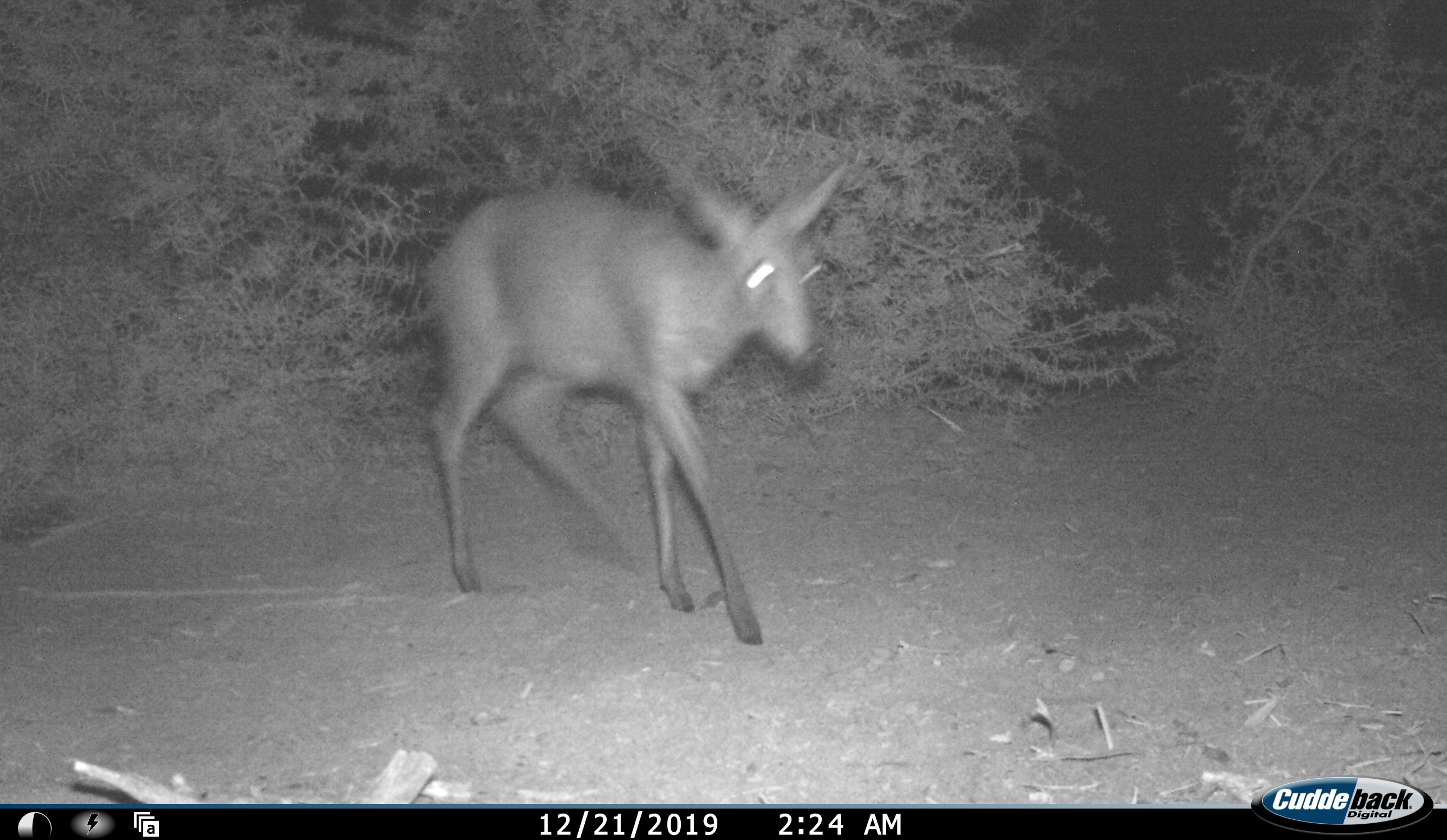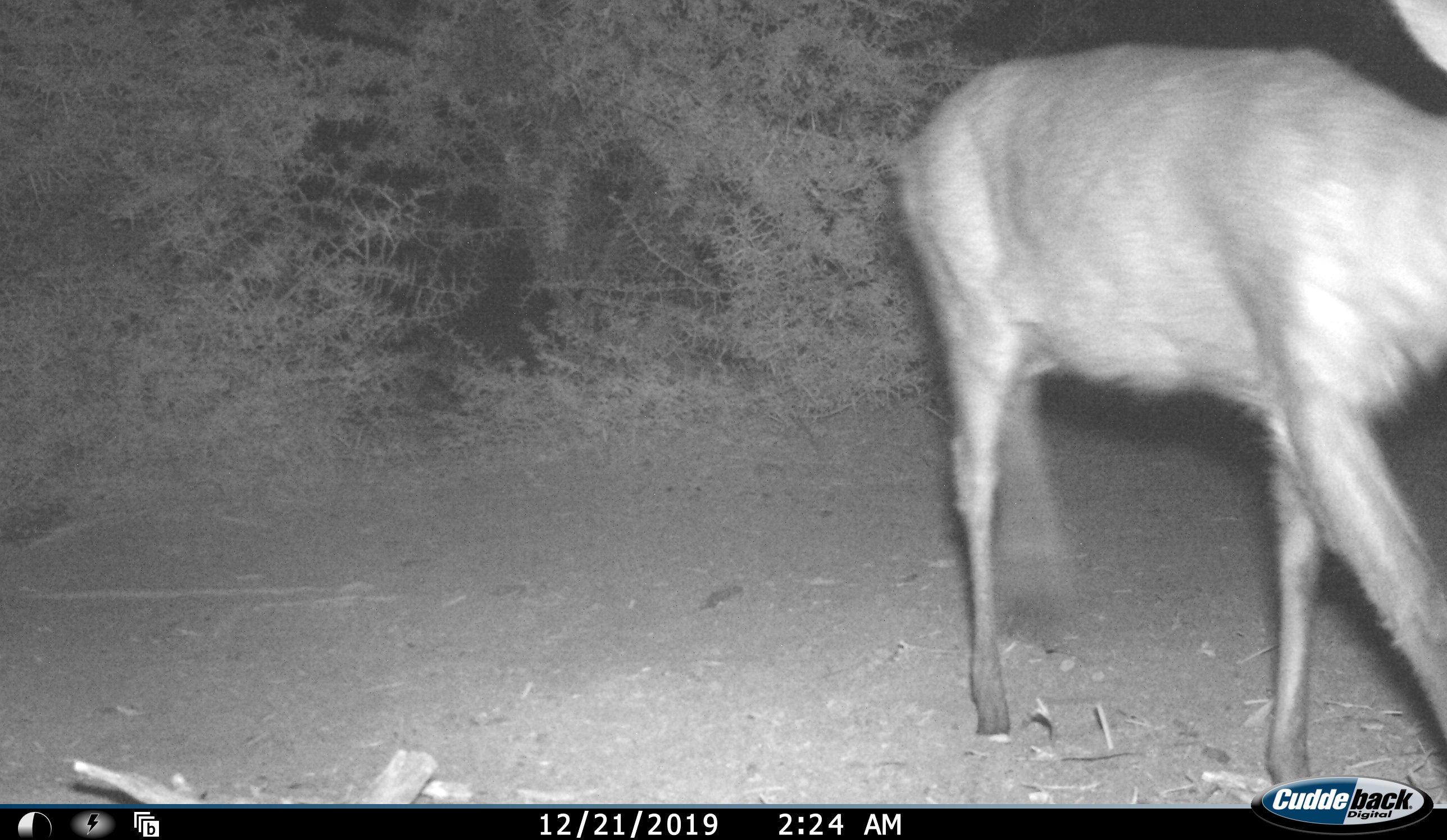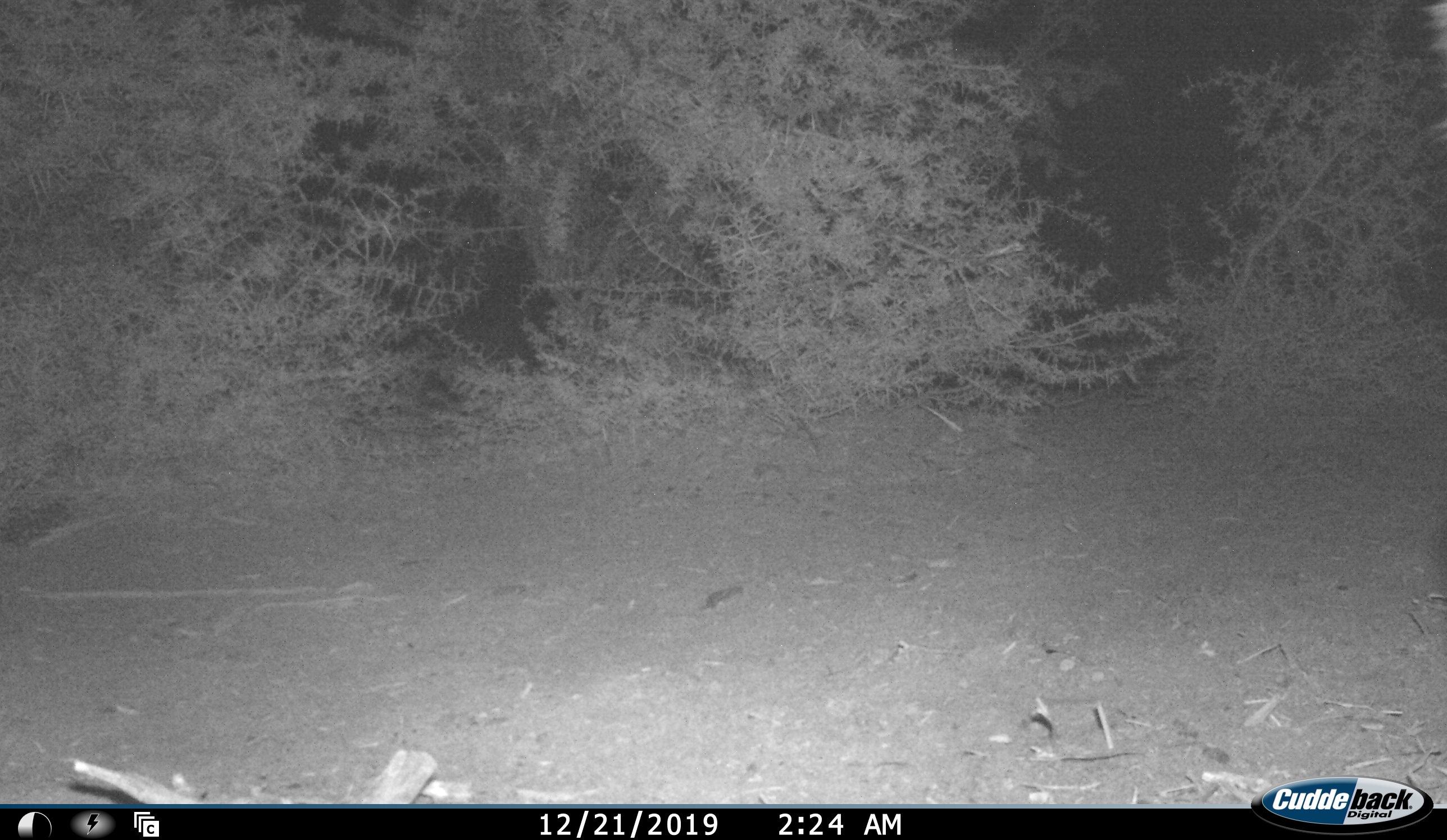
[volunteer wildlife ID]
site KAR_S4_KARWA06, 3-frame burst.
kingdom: Animalia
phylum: Chordata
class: Mammalia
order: Artiodactyla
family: Bovidae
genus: Sylvicapra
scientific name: Sylvicapra grimmia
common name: common duiker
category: duikercommongrey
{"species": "duikercommongrey (common duiker) (Sylvicapra grimmia)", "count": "1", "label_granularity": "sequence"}